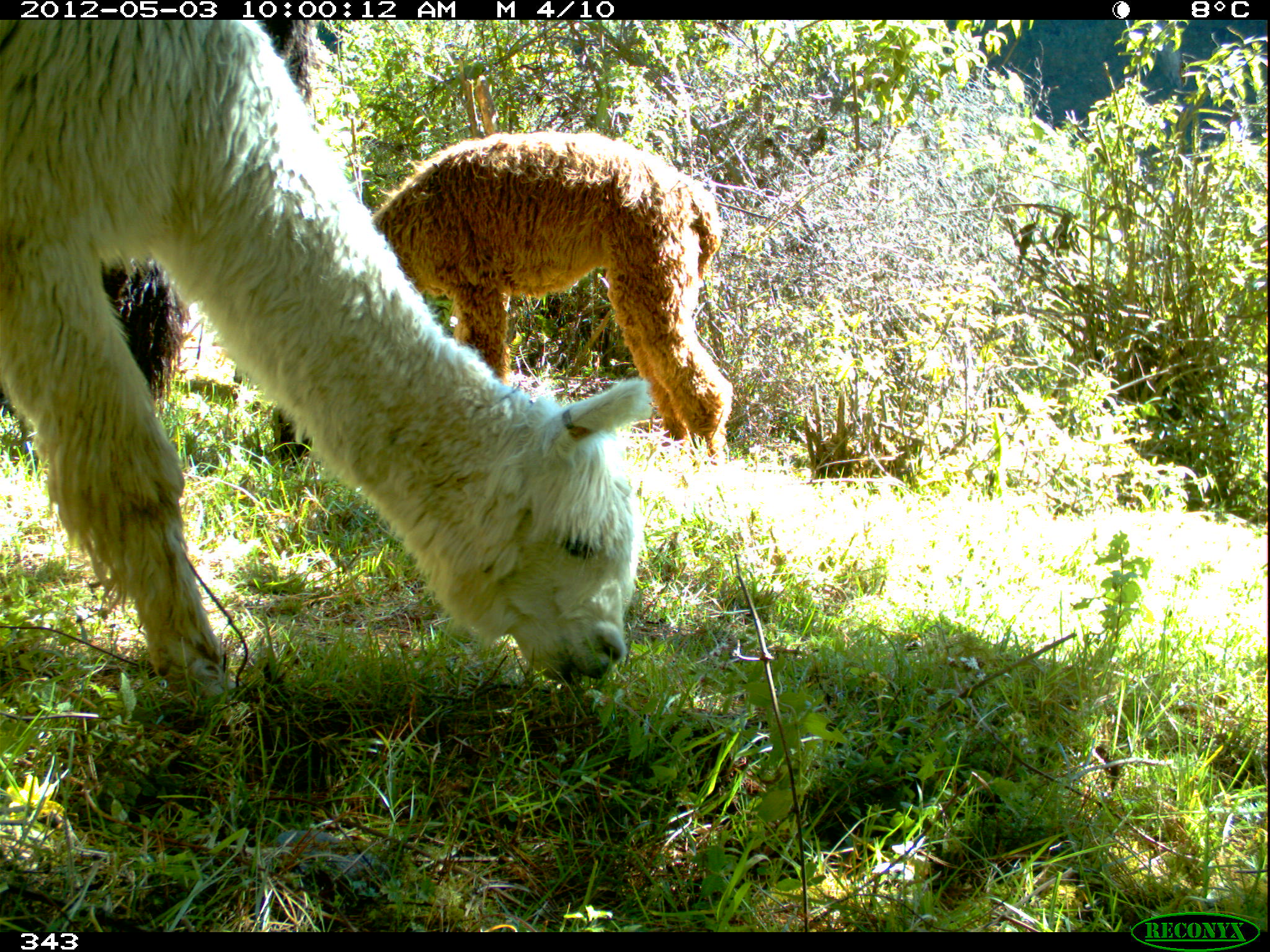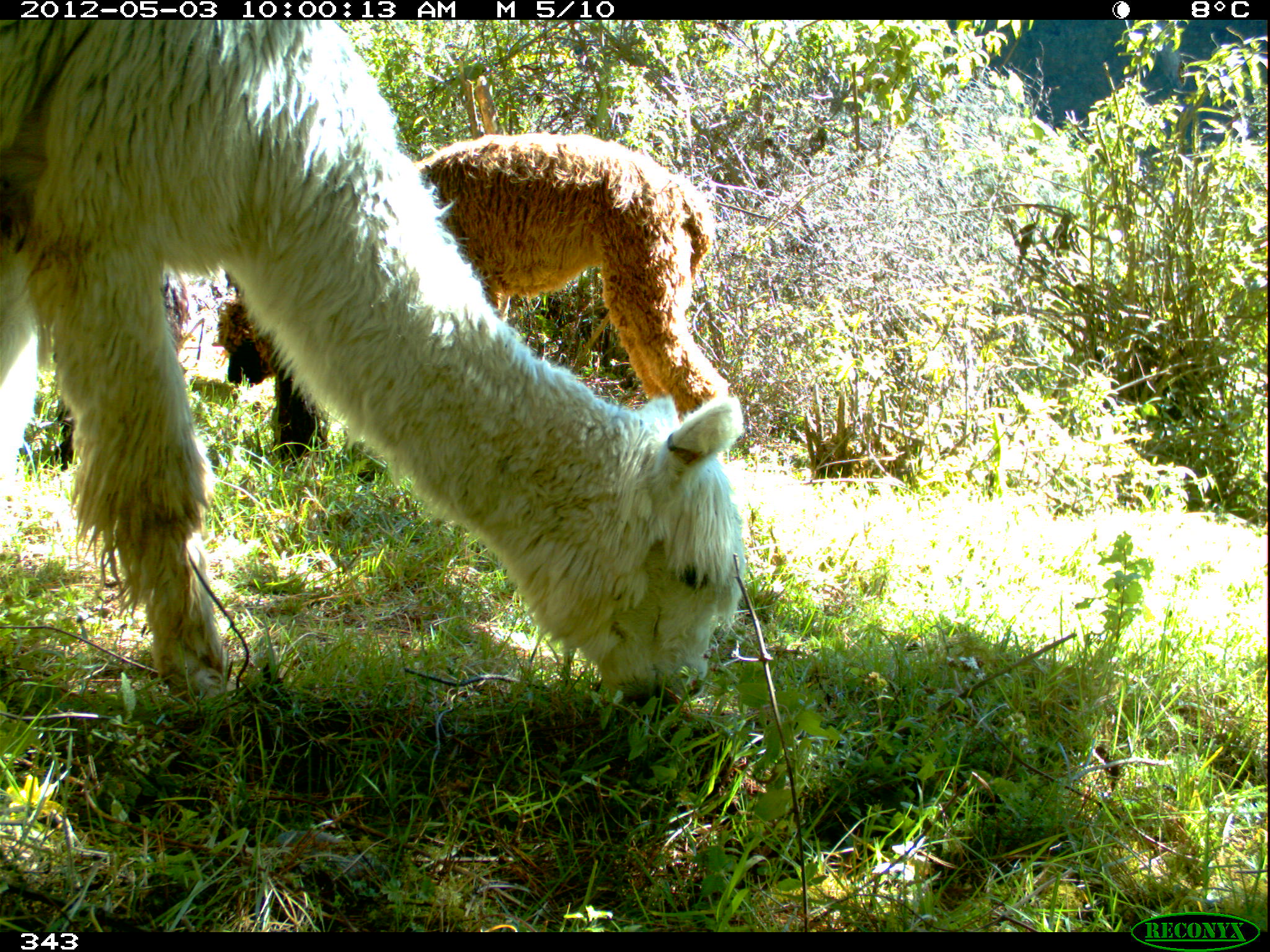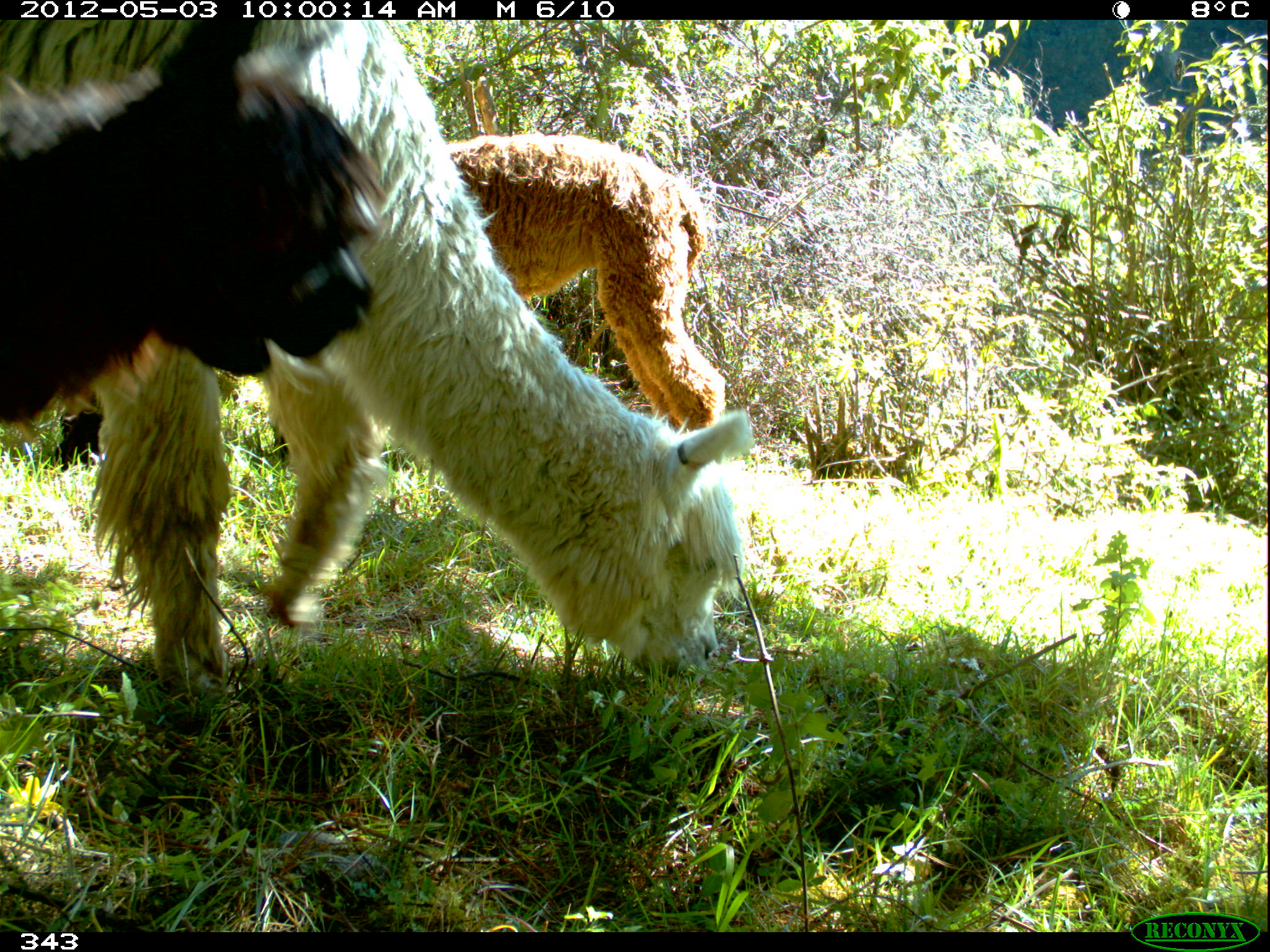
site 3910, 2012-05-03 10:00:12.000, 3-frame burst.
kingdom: Animalia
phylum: Chordata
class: Mammalia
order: Artiodactyla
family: Camelidae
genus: Vicugna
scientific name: Vicugna pacos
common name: alpaca